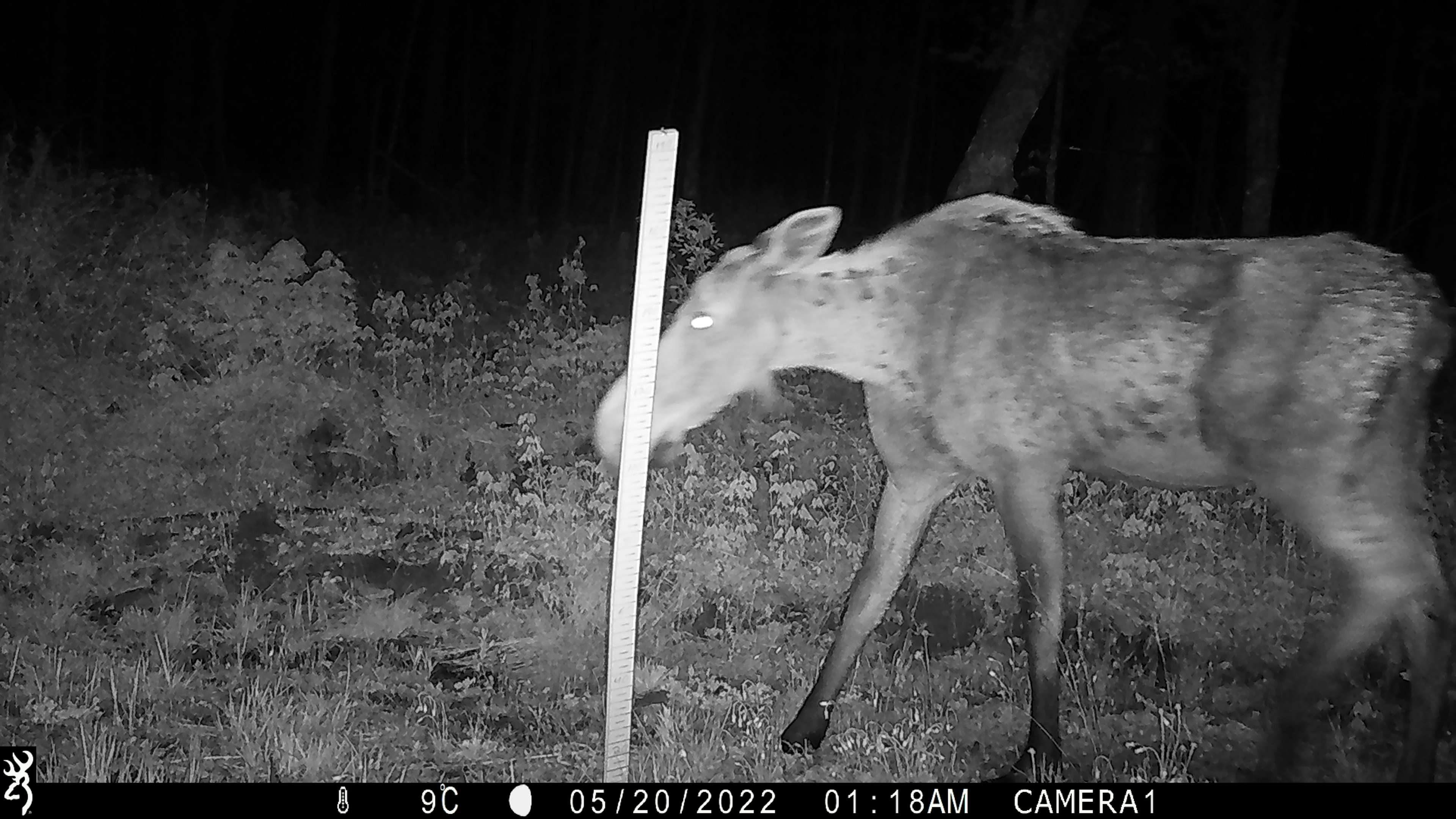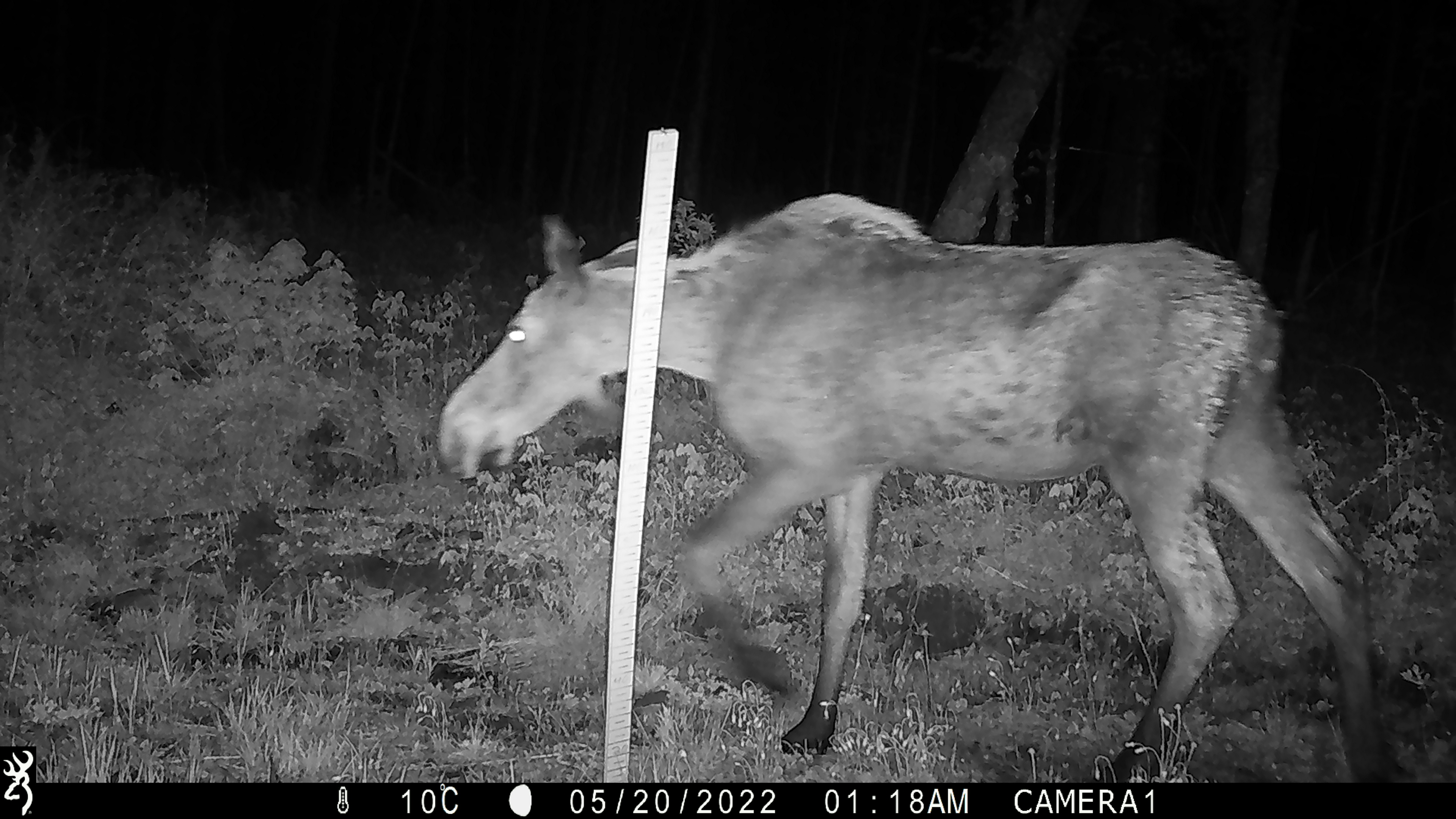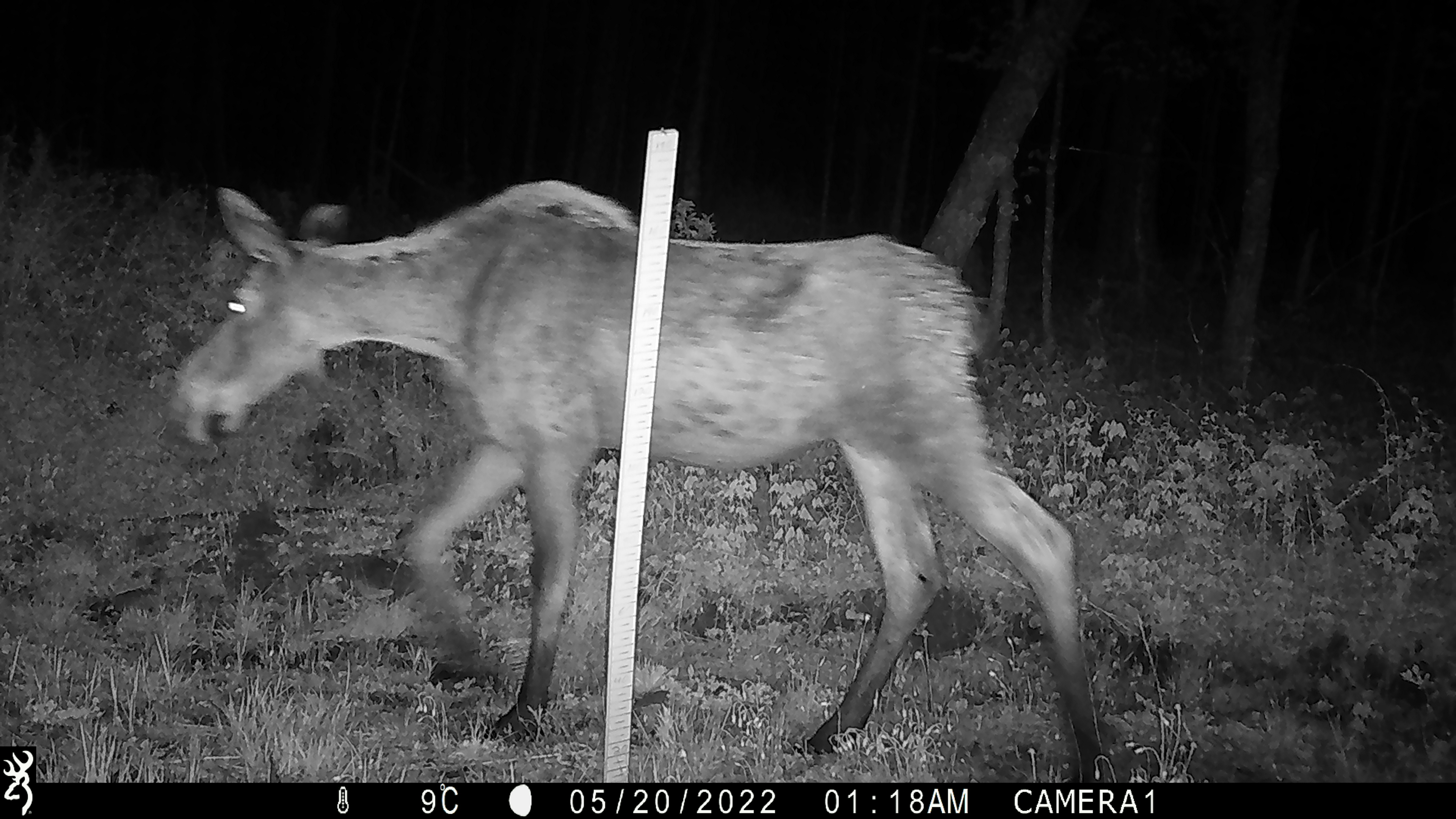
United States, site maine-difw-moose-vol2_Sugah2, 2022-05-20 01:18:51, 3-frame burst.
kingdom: Animalia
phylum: Chordata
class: Mammalia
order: Artiodactyla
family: Cervidae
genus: Alces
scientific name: Alces alces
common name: moose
Moose (Alces alces).